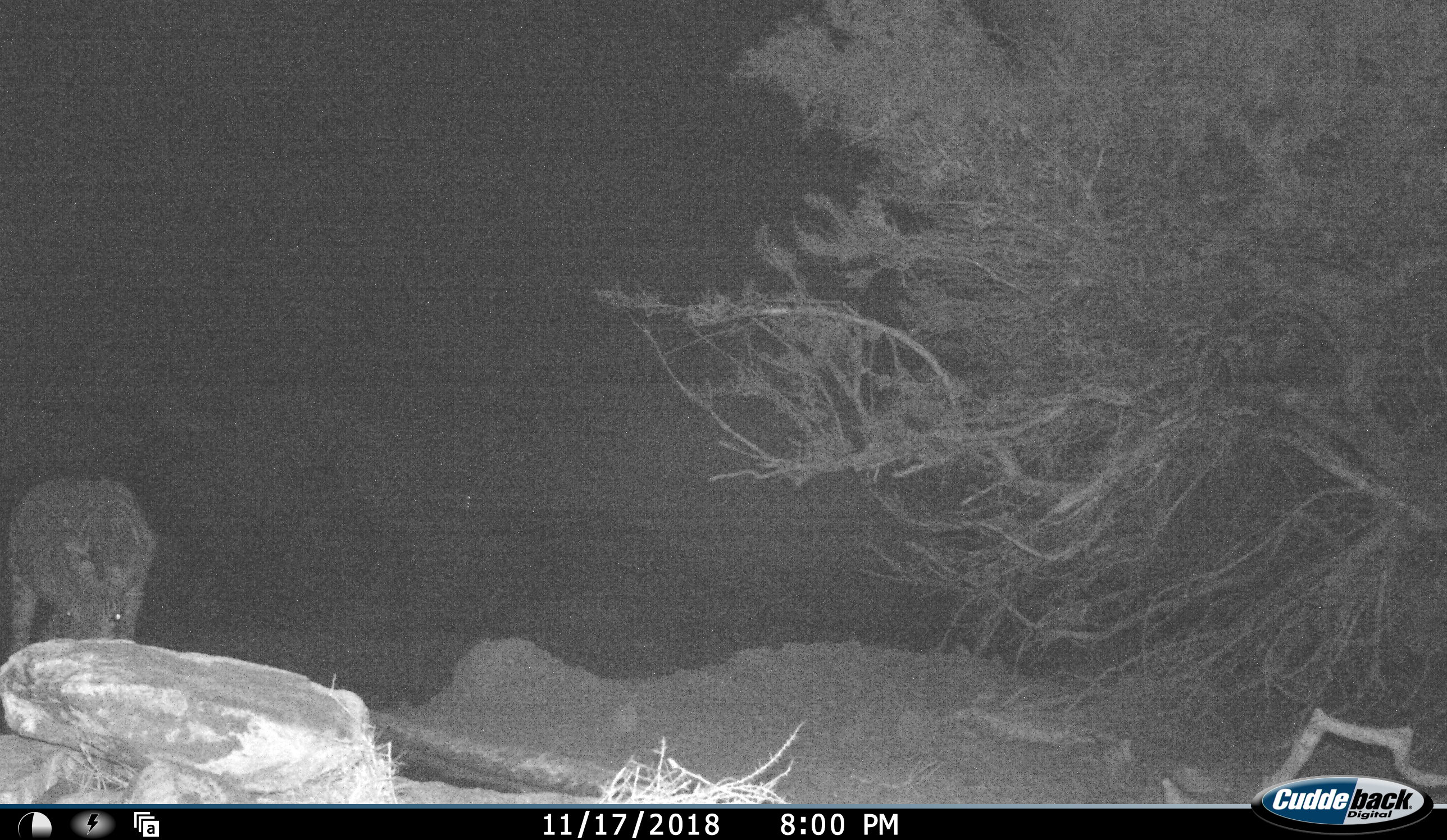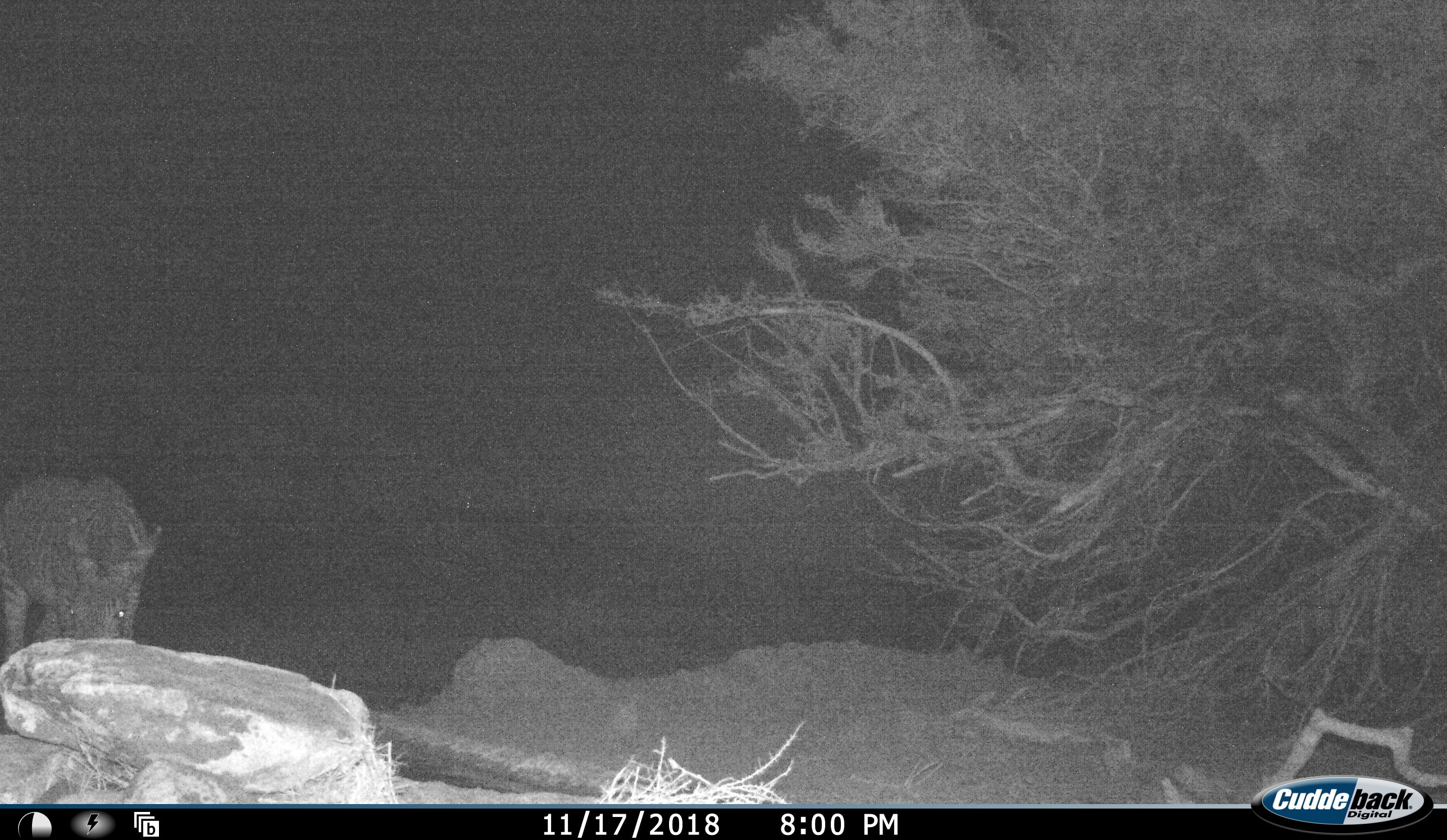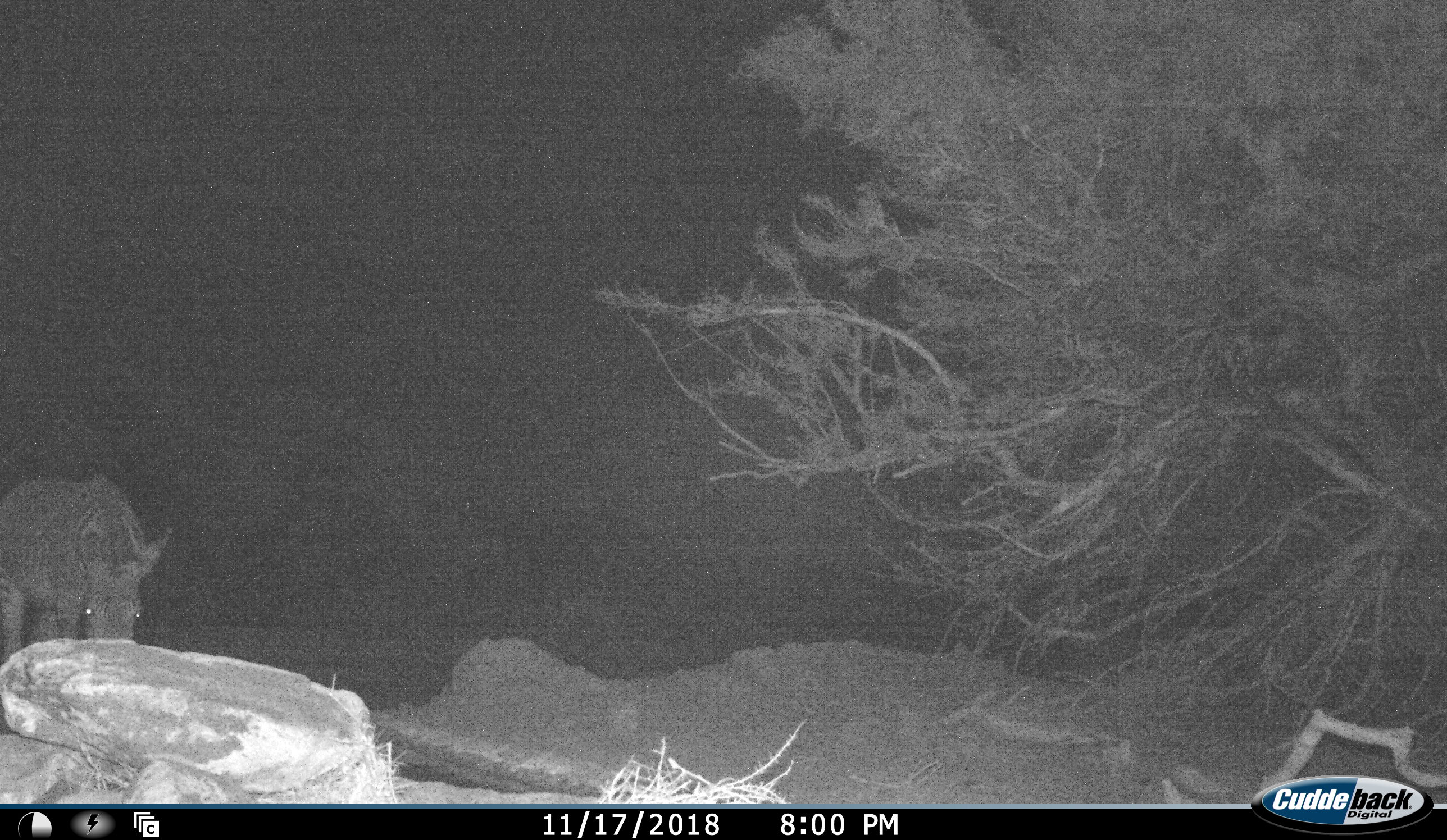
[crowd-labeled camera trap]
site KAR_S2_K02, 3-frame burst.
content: unidentified animal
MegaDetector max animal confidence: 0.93